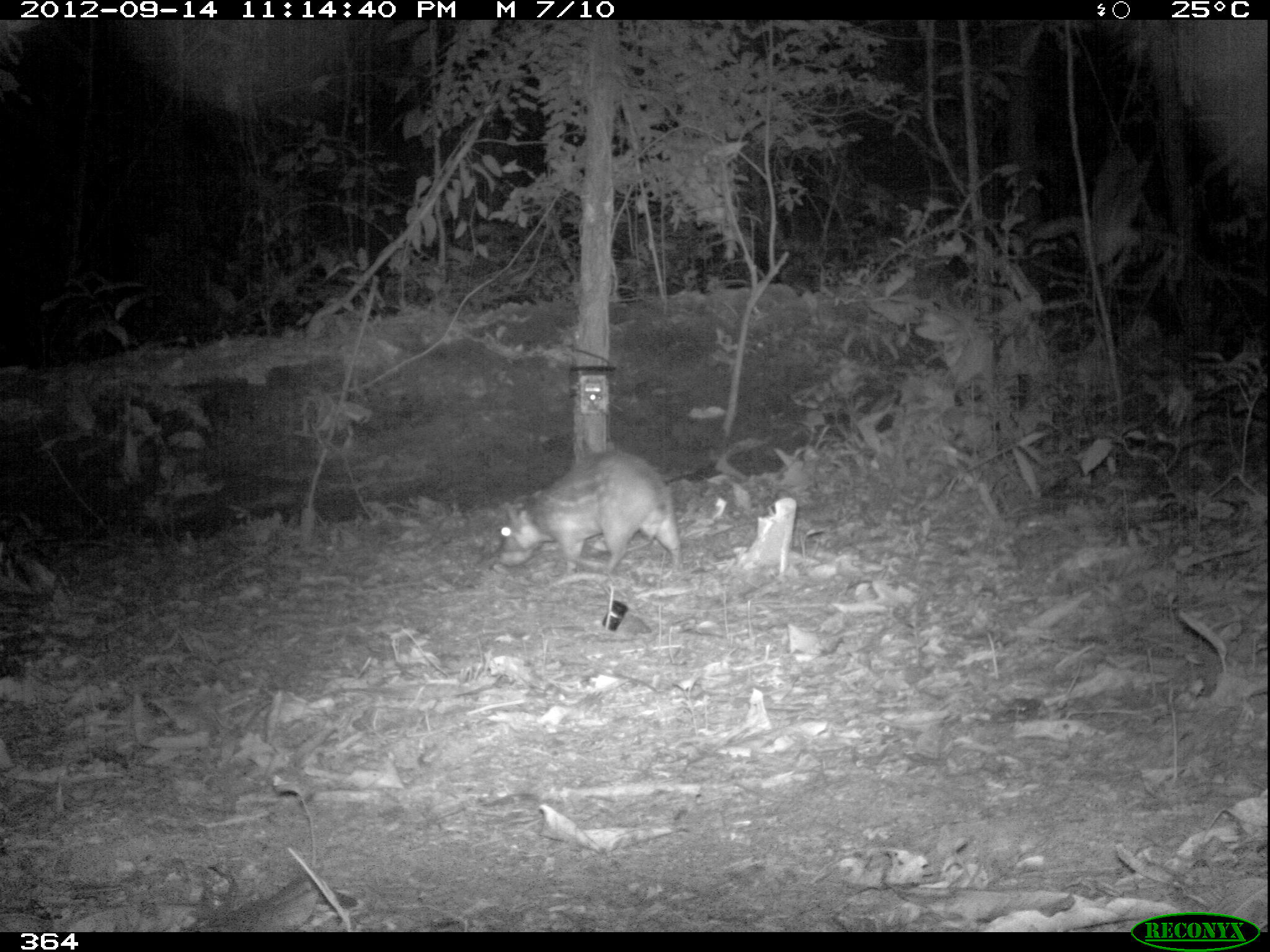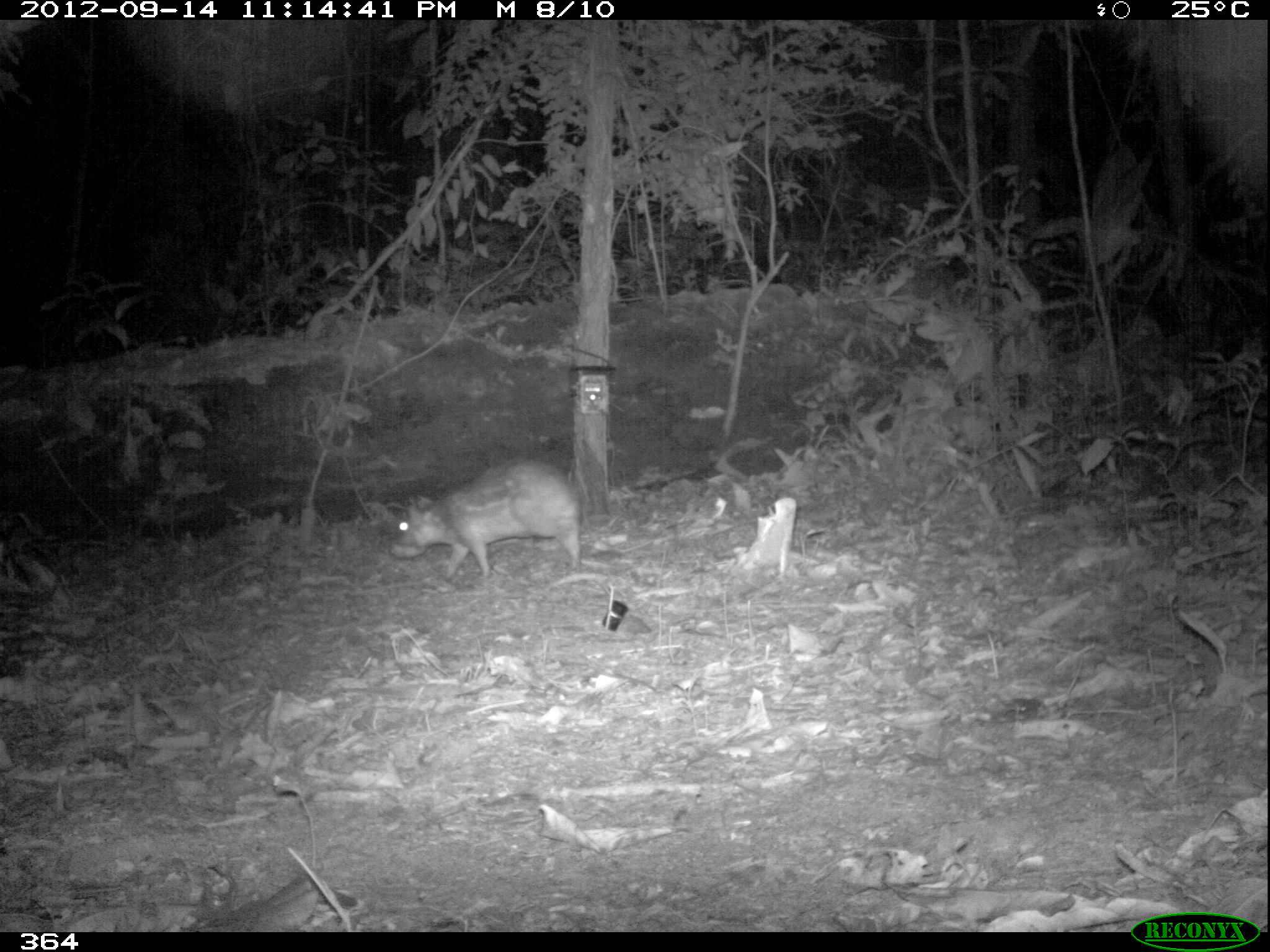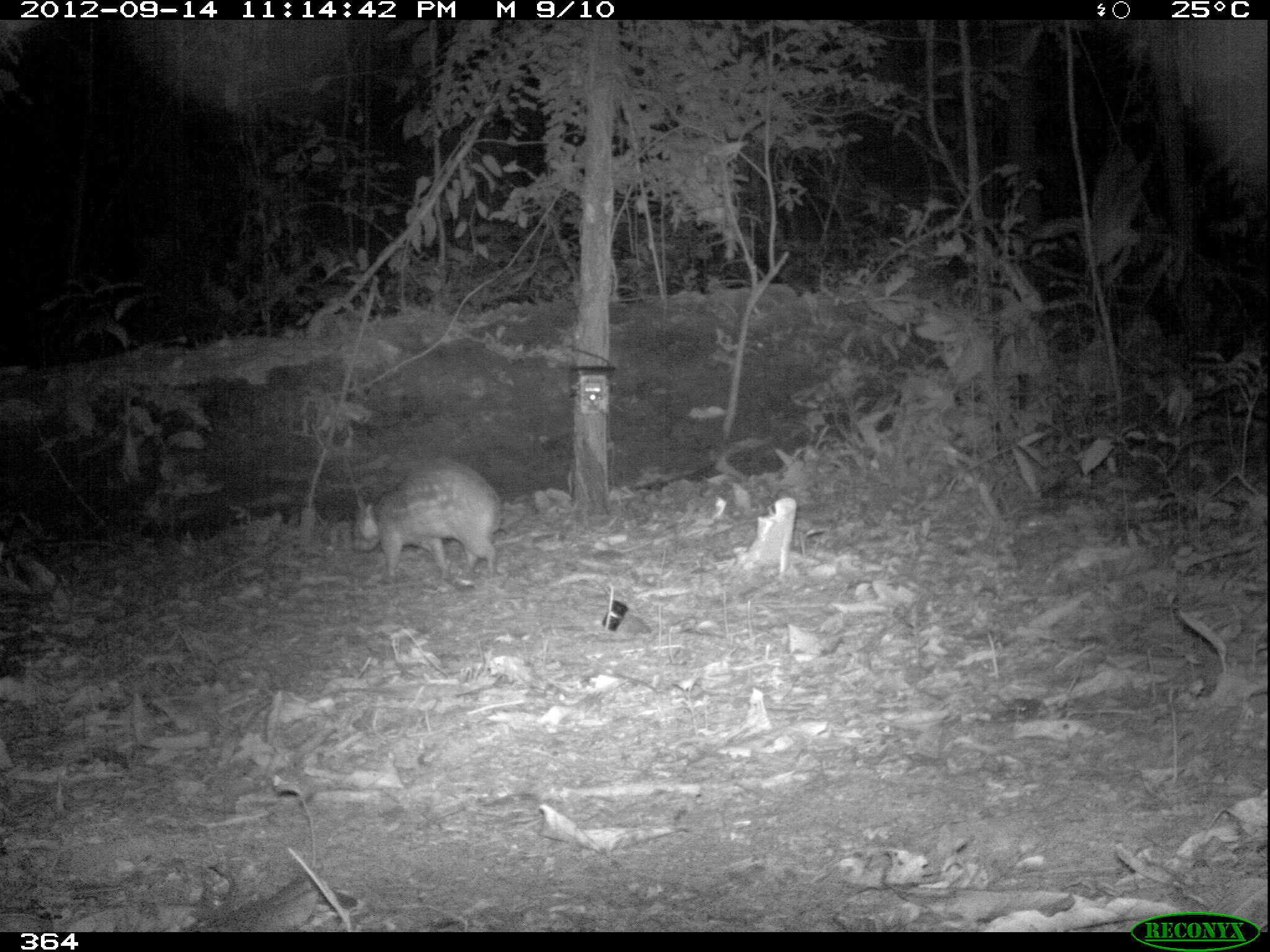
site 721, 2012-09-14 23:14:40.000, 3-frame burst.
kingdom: Animalia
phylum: Chordata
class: Mammalia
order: Rodentia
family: Cuniculidae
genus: Cuniculus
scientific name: Cuniculus paca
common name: spotted paca